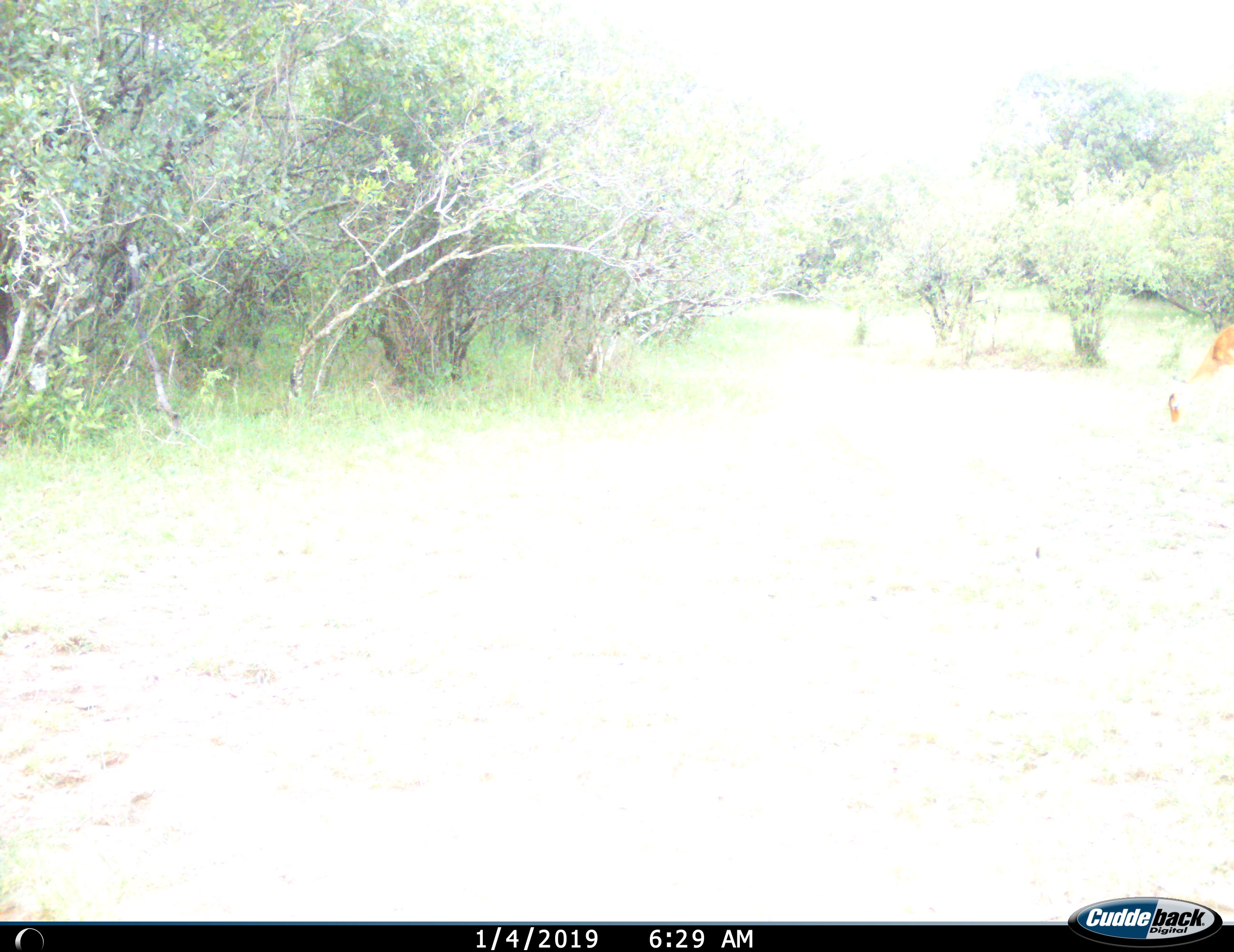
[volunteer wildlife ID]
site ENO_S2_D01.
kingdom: Animalia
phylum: Chordata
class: Mammalia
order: Artiodactyla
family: Bovidae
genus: Aepyceros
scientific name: Aepyceros melampus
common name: impala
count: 1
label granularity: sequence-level